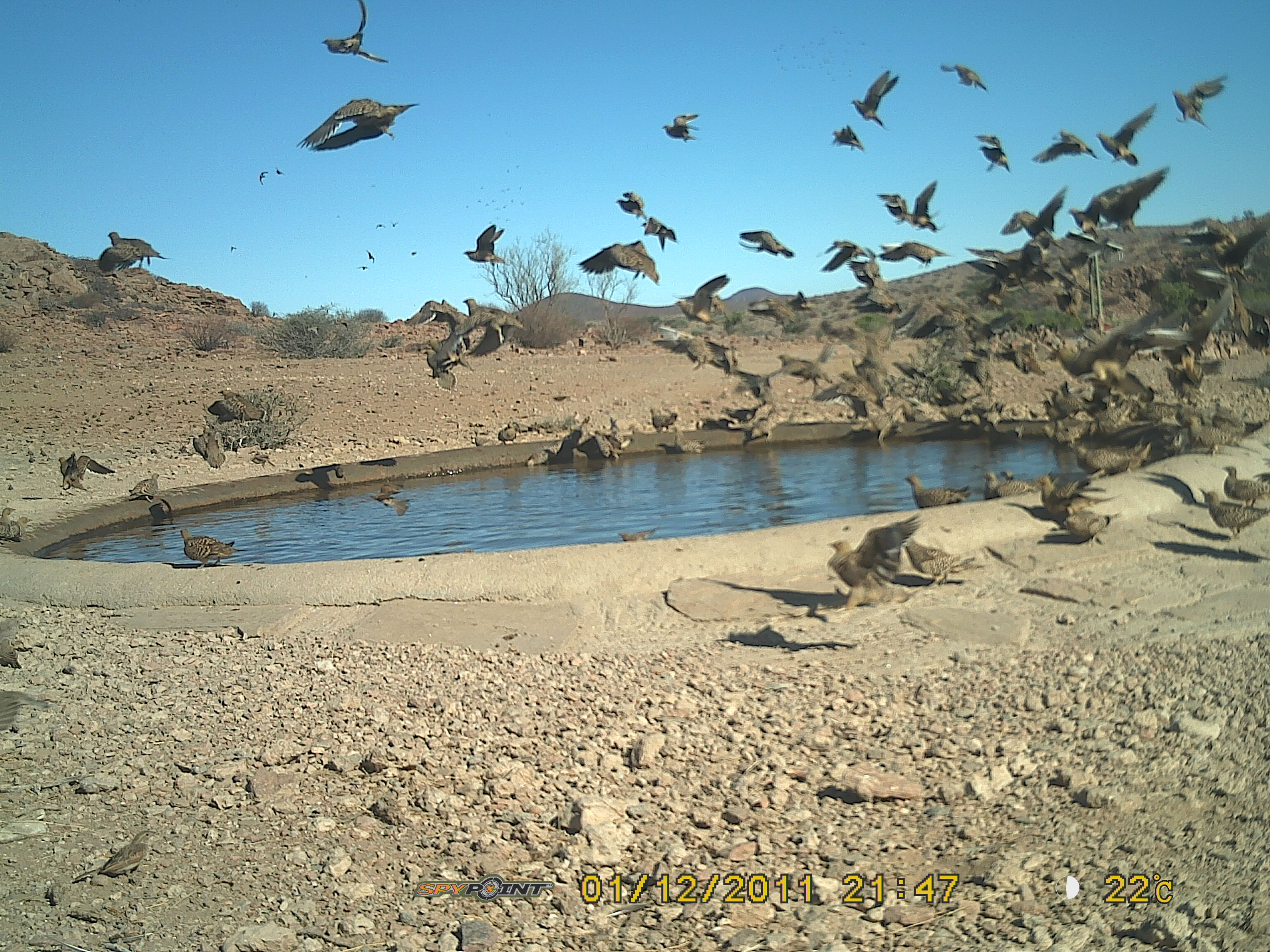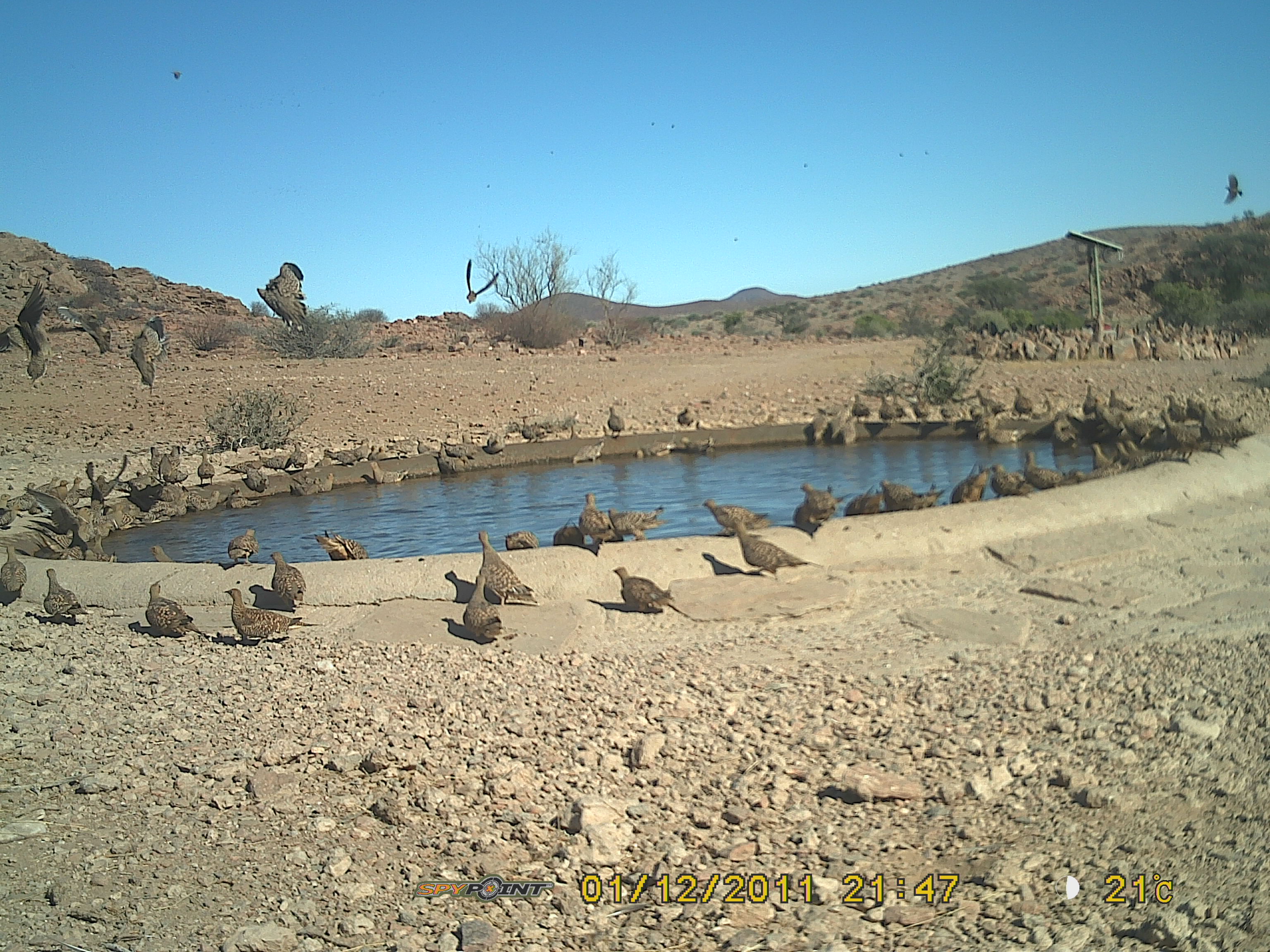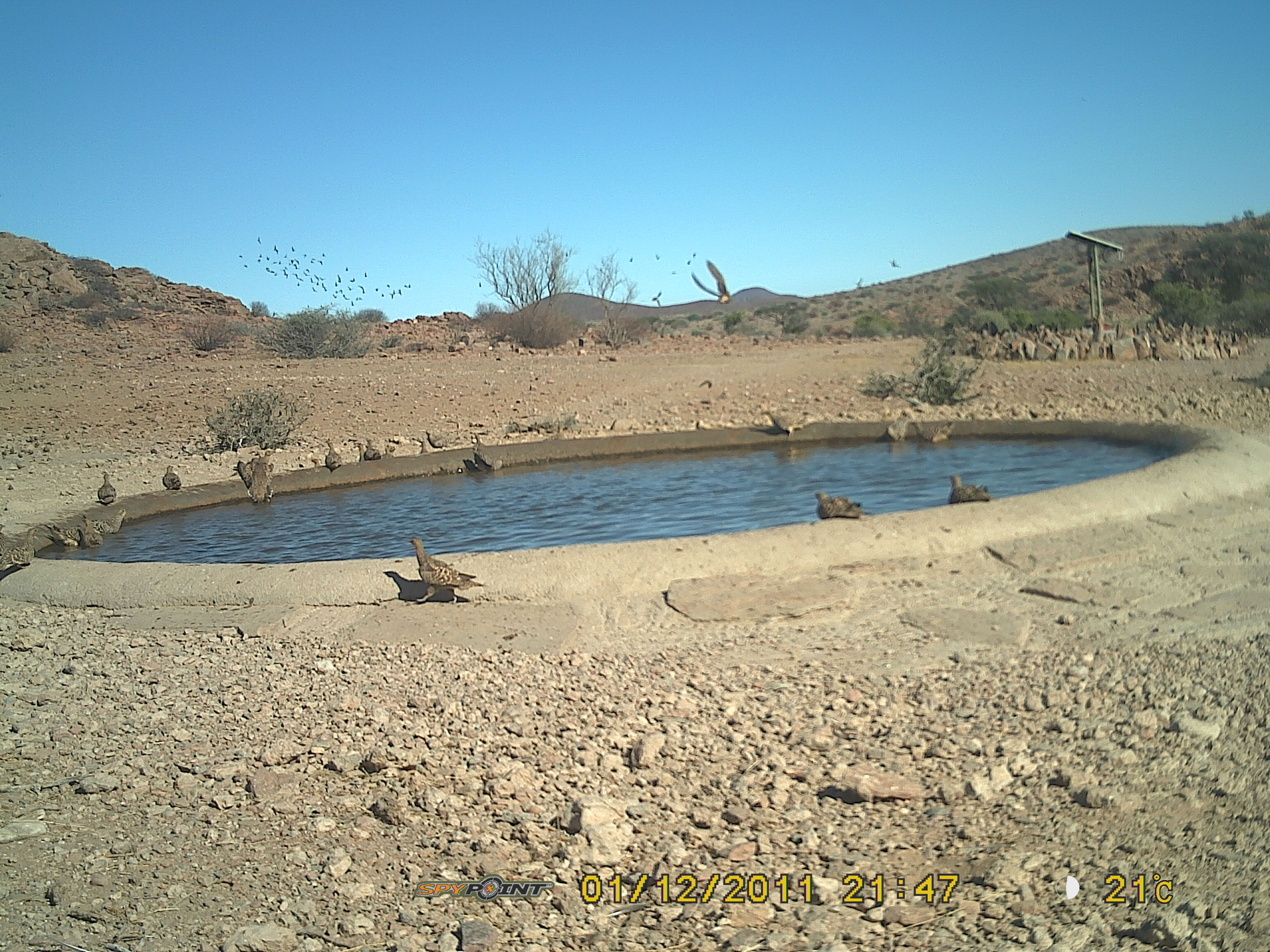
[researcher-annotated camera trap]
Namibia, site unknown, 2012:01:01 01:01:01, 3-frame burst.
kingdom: Animalia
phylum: Chordata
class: Aves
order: Pterocliformes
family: Pteroclidae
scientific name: Pteroclidae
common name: sandgrouse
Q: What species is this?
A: Pteroclidae (sandgrouse).